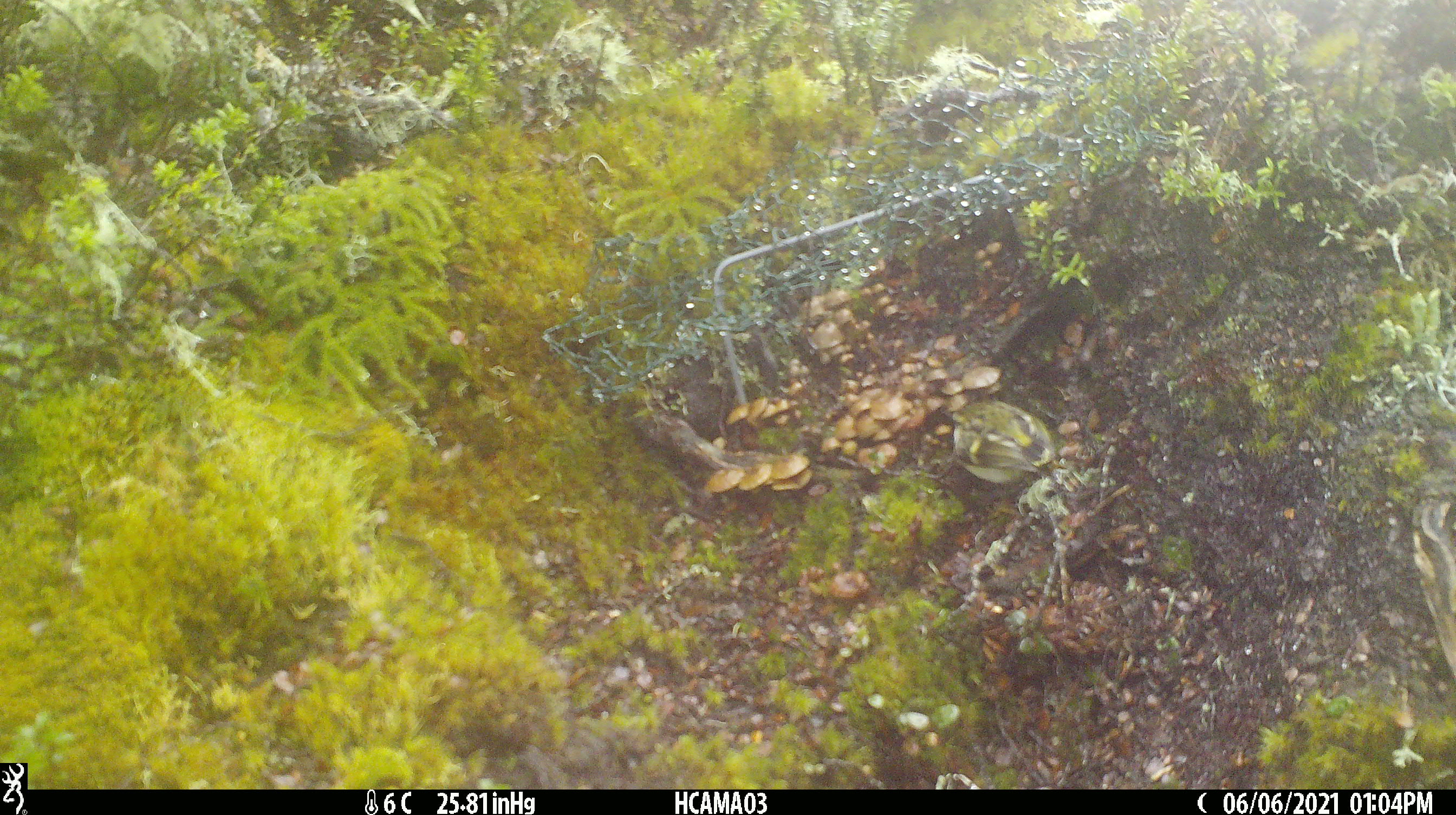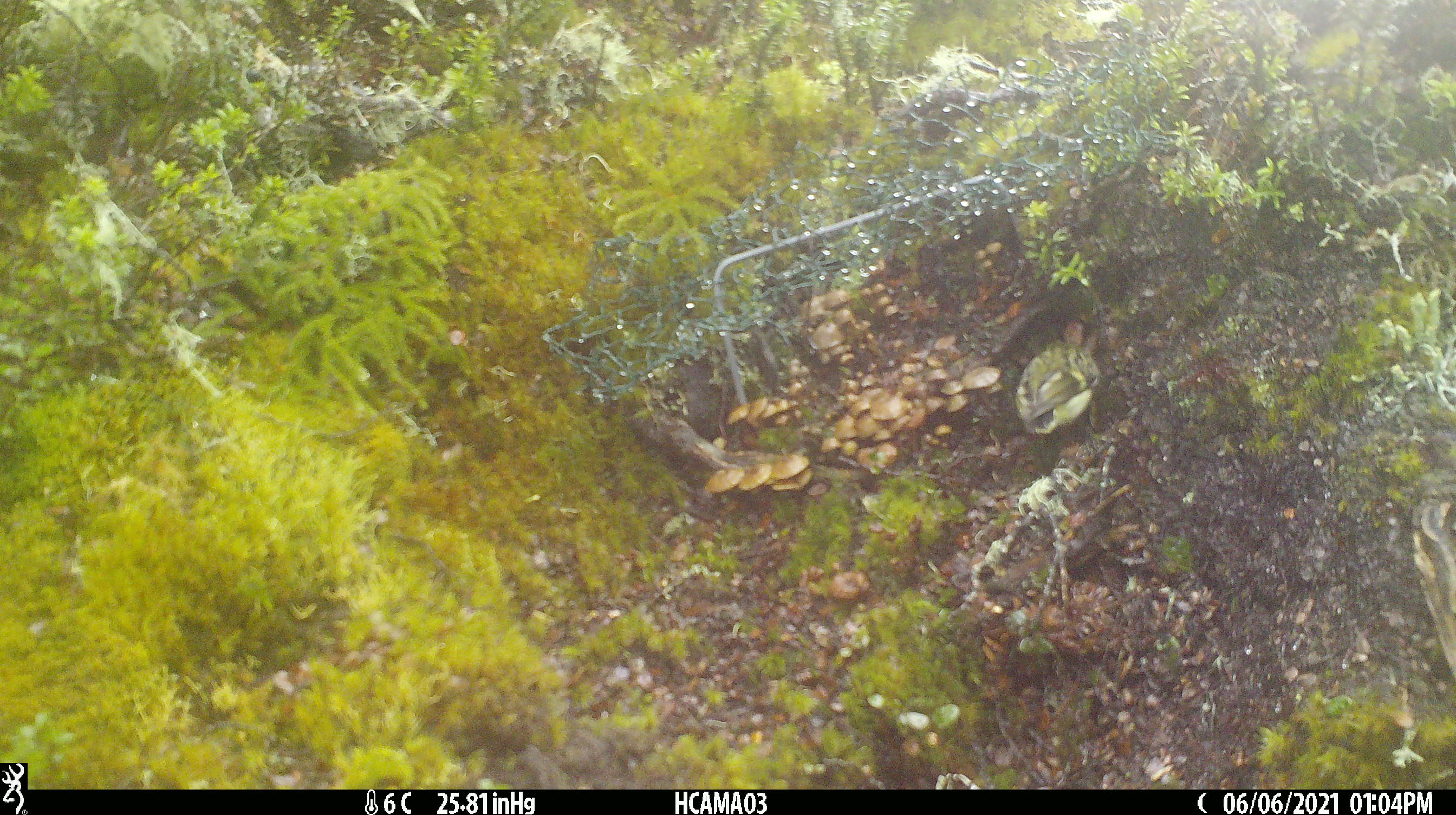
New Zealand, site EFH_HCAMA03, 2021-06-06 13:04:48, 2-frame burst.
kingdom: Animalia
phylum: Chordata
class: Aves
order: Passeriformes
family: Acanthisittidae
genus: Acanthisitta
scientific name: Acanthisitta chloris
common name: rifleman